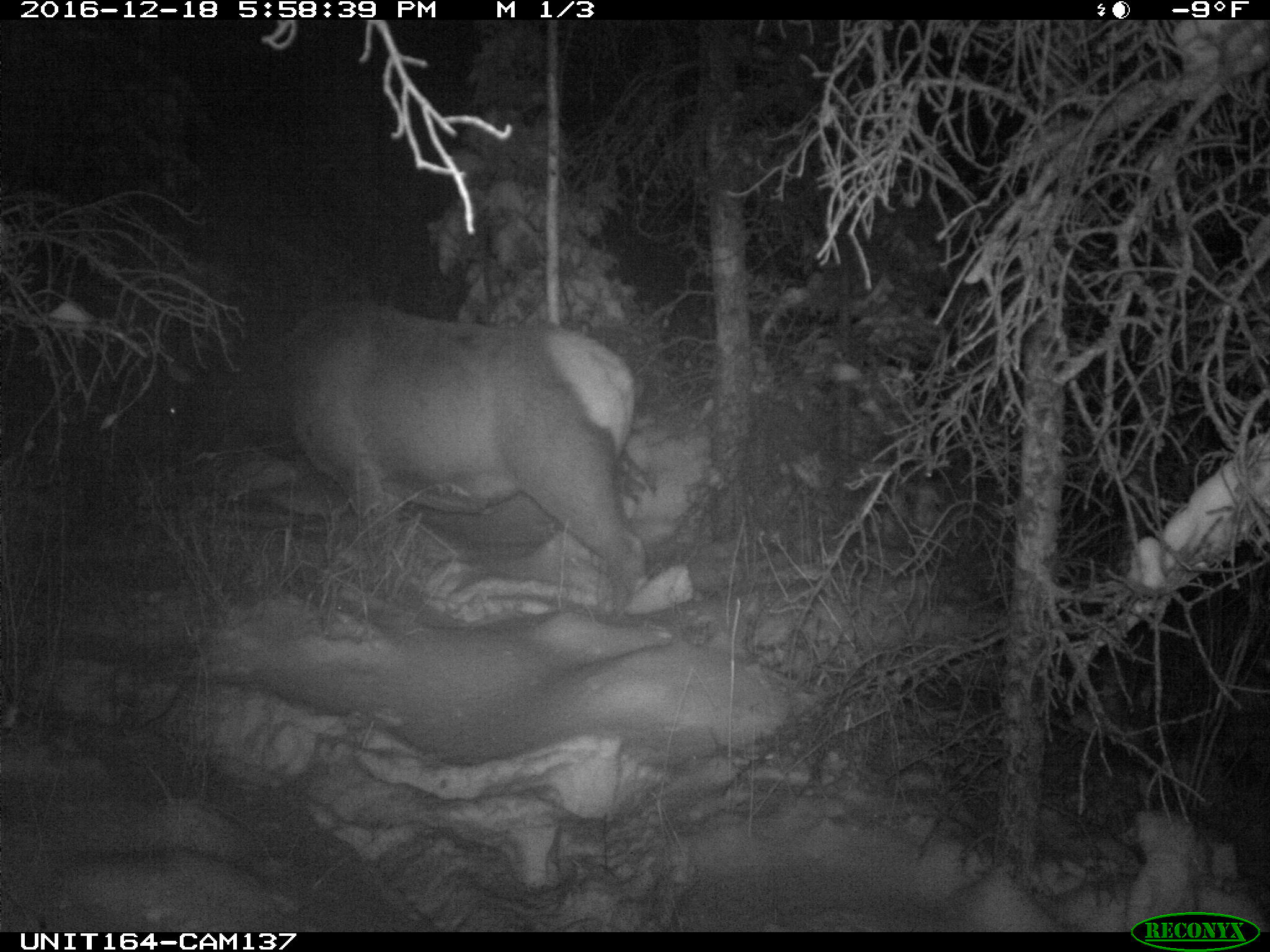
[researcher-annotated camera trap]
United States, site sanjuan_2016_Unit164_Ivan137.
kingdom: Animalia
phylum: Chordata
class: Mammalia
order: Artiodactyla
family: Cervidae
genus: Cervus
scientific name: Cervus elaphus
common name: red deer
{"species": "Cervus elaphus (red deer)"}